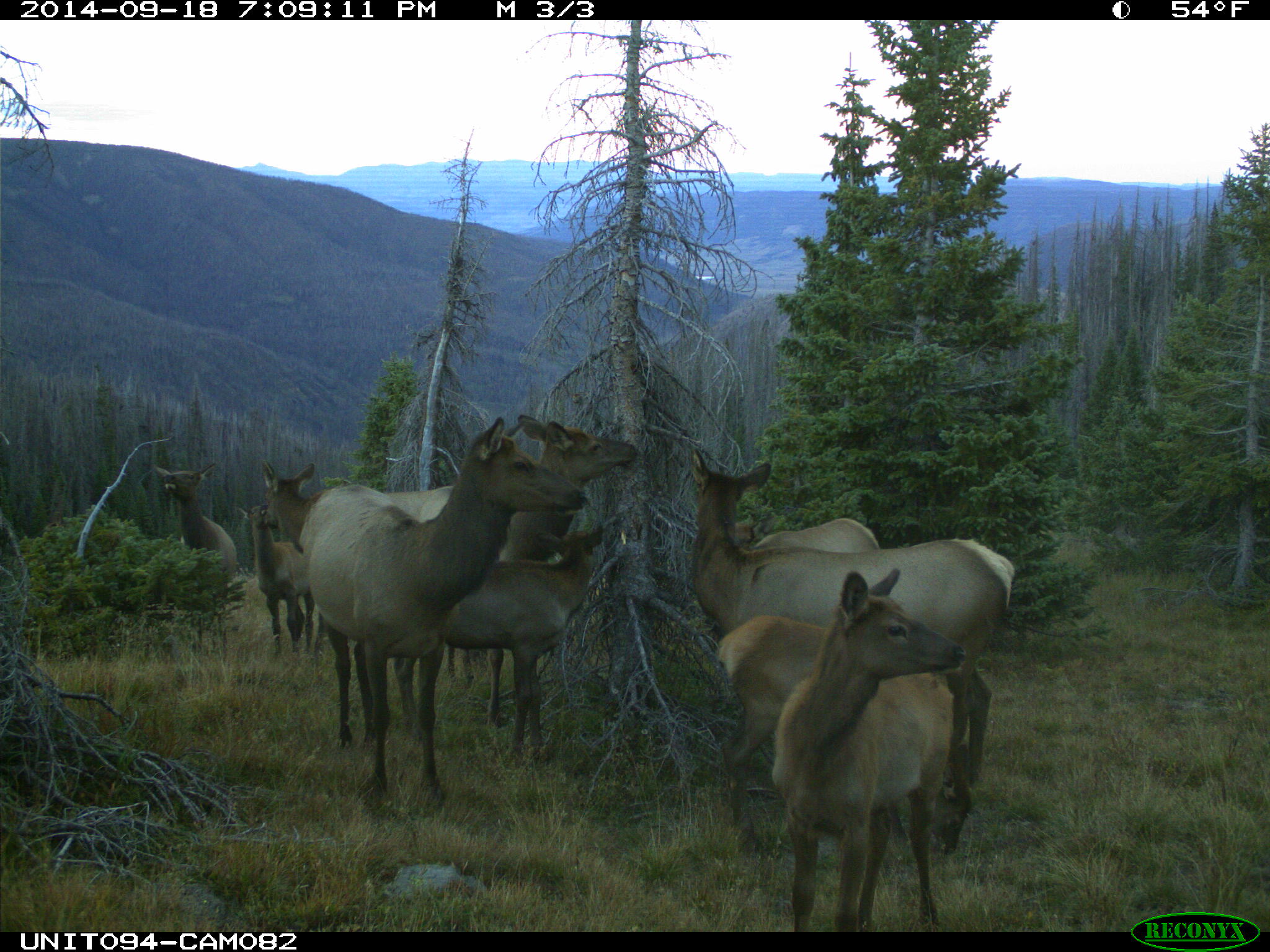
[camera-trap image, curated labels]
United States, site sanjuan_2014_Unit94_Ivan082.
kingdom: Animalia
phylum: Chordata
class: Mammalia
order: Artiodactyla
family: Cervidae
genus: Cervus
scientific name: Cervus elaphus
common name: red deer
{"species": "Cervus elaphus (red deer)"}